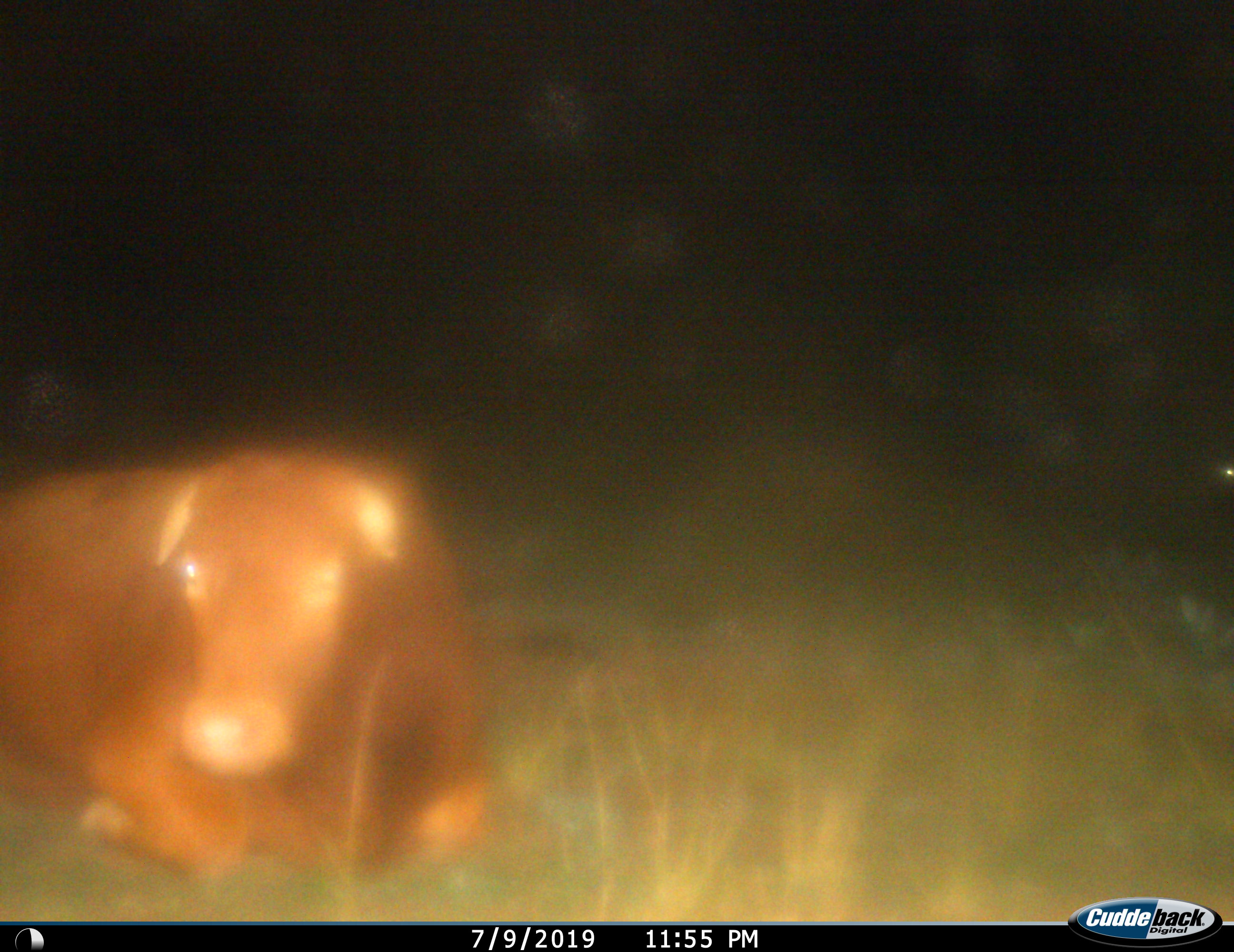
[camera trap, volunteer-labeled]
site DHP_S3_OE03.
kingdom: Animalia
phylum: Chordata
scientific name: Vertebrata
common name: domestic animal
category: domesticanimal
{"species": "domesticanimal (domestic animal) (Vertebrata)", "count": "1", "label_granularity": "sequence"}